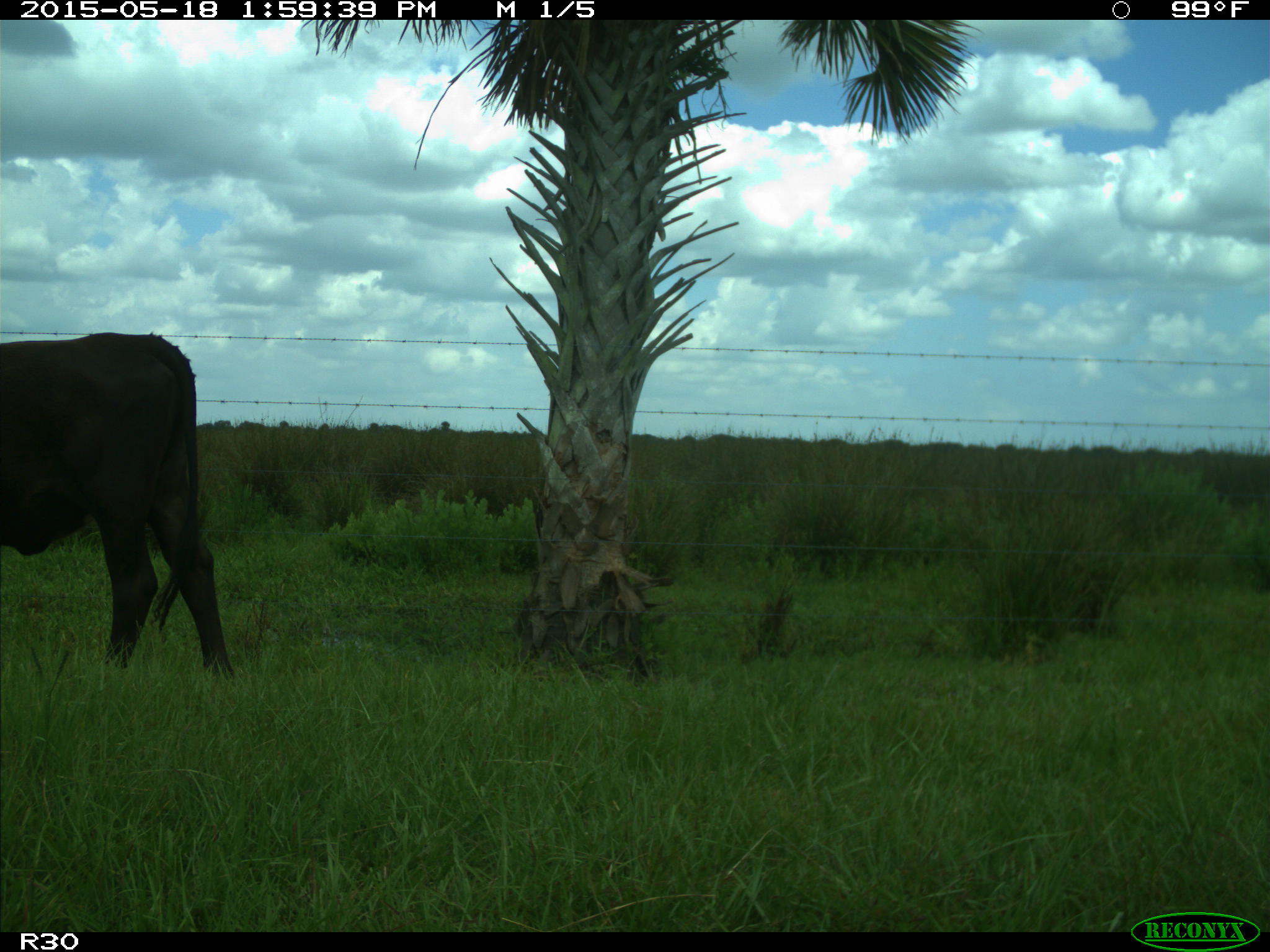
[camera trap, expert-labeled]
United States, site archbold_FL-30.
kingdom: Animalia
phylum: Chordata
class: Mammalia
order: Artiodactyla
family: Bovidae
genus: Bos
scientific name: Bos taurus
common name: domestic cow